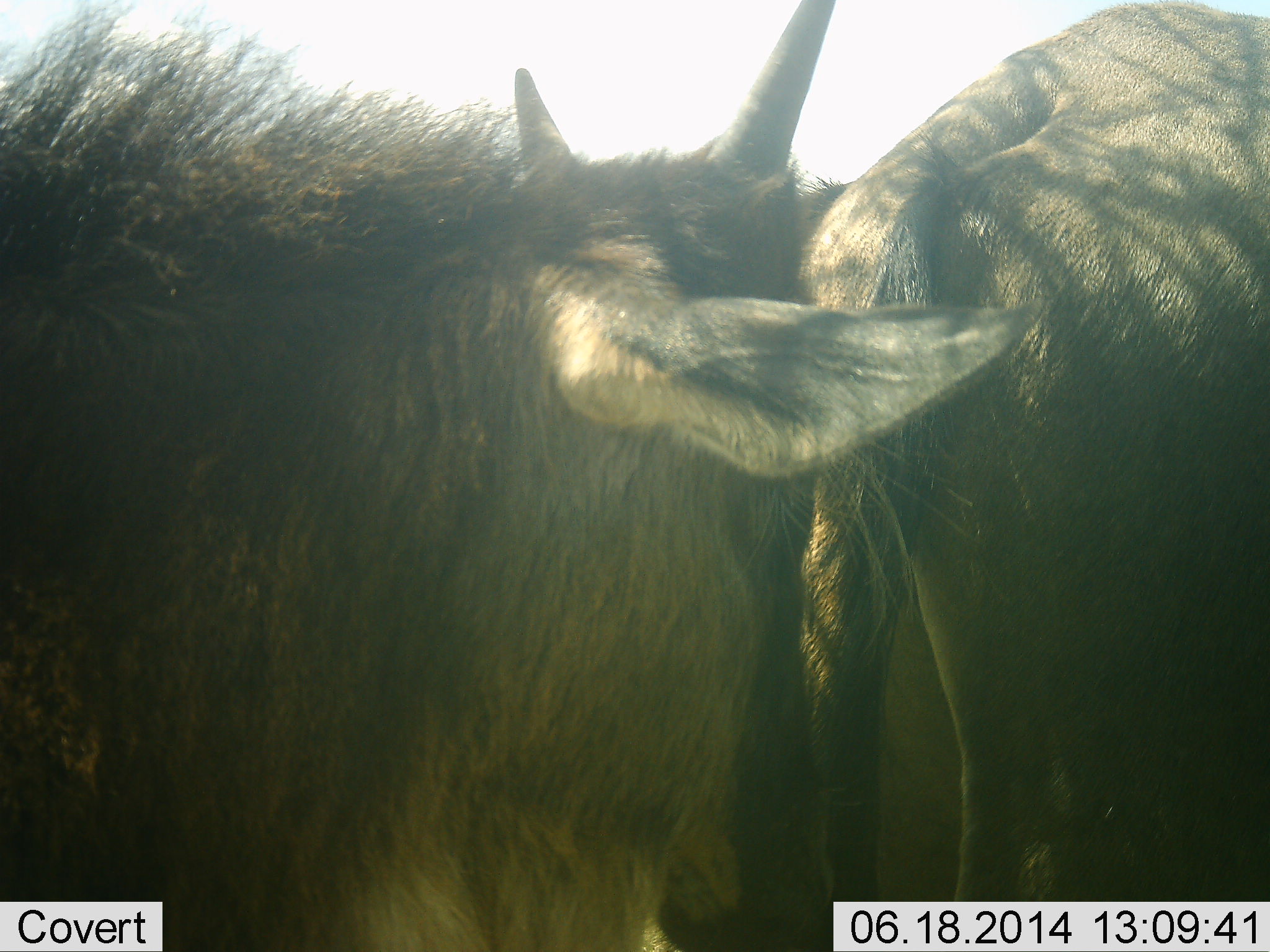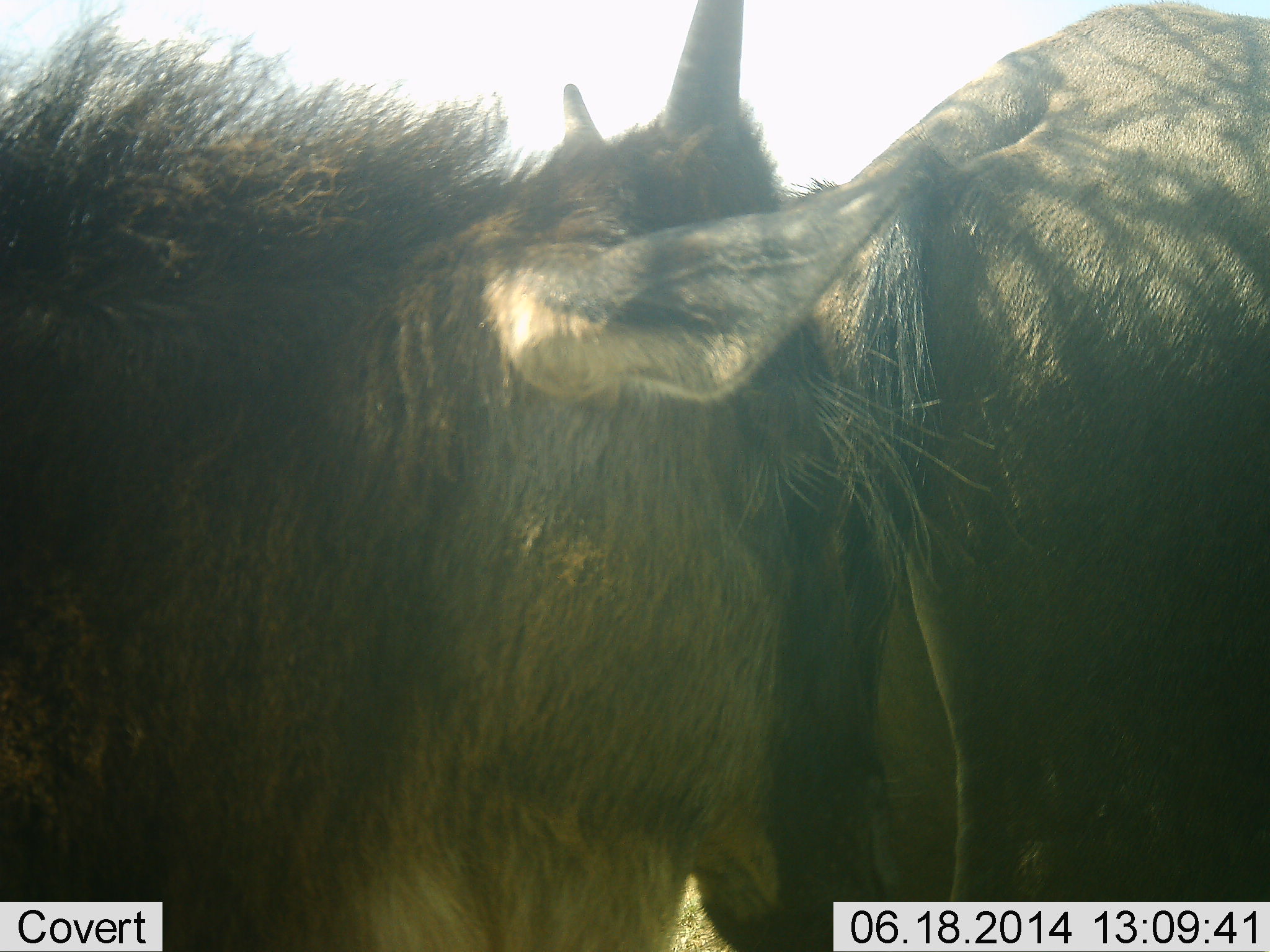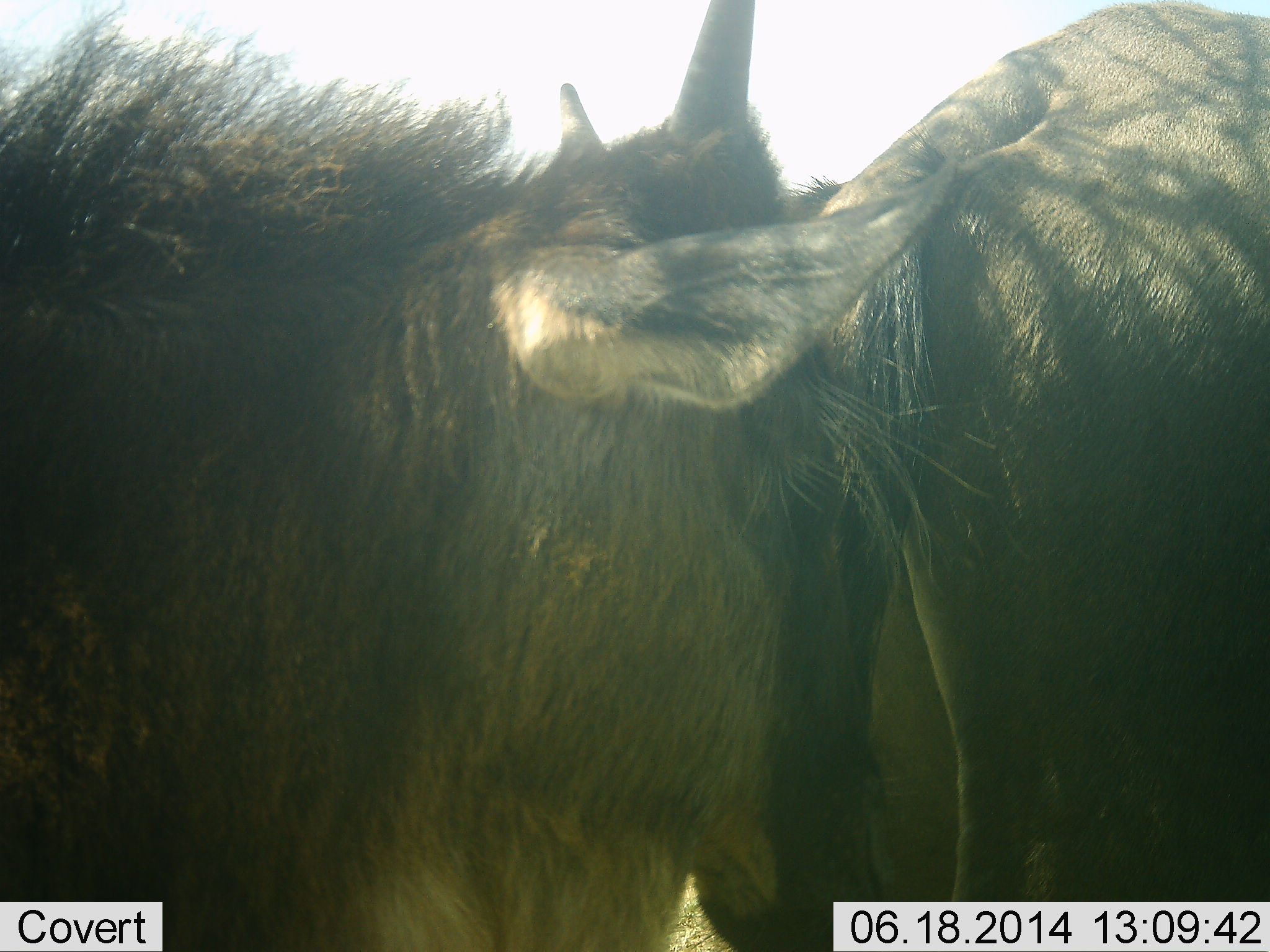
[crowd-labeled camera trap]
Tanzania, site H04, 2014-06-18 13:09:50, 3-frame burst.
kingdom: Animalia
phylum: Chordata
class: Mammalia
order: Artiodactyla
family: Bovidae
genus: Connochaetes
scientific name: Connochaetes taurinus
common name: blue wildebeest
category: wildebeest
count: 2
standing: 80%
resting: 0%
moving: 10%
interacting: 20%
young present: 10%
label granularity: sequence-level